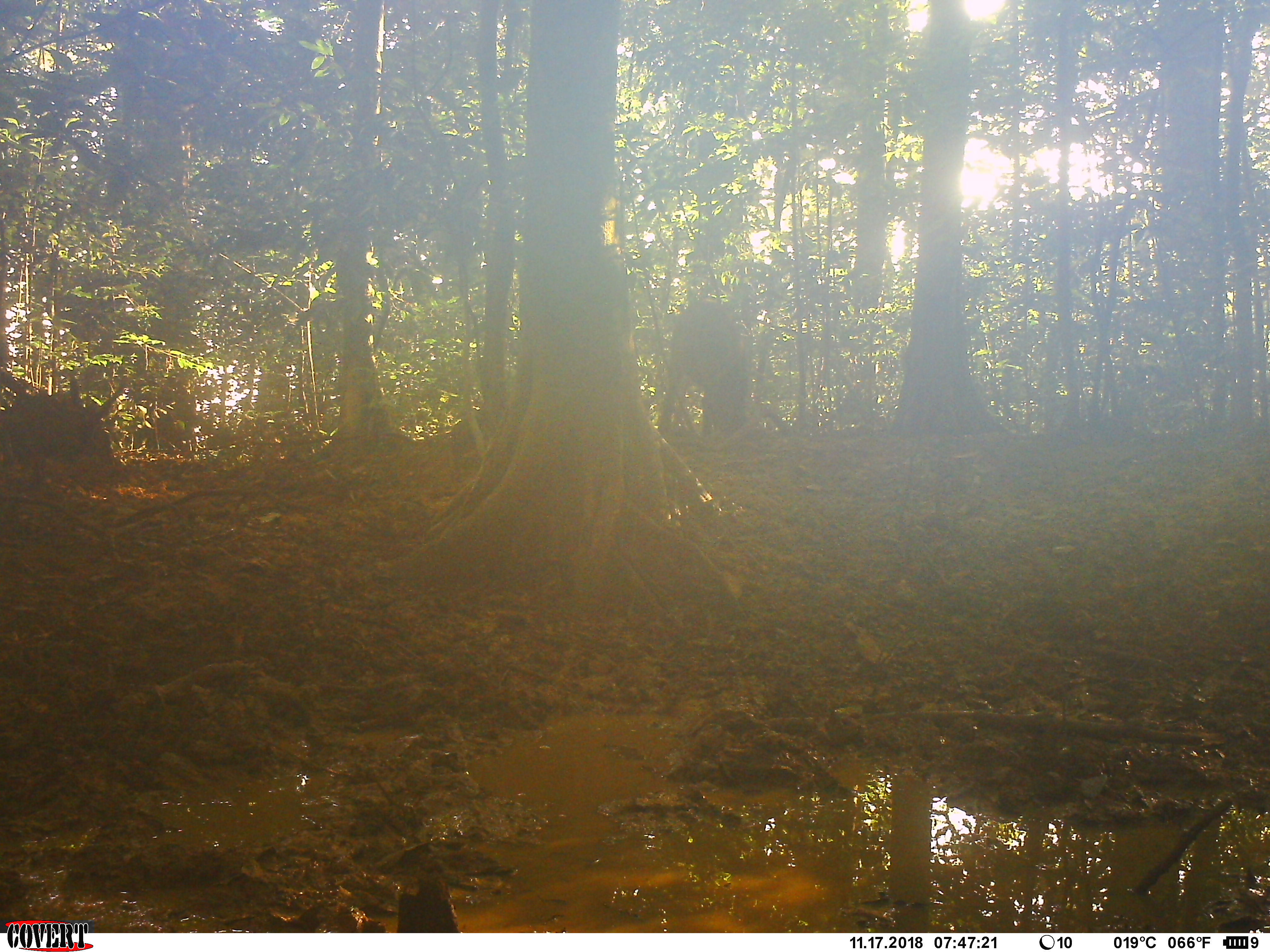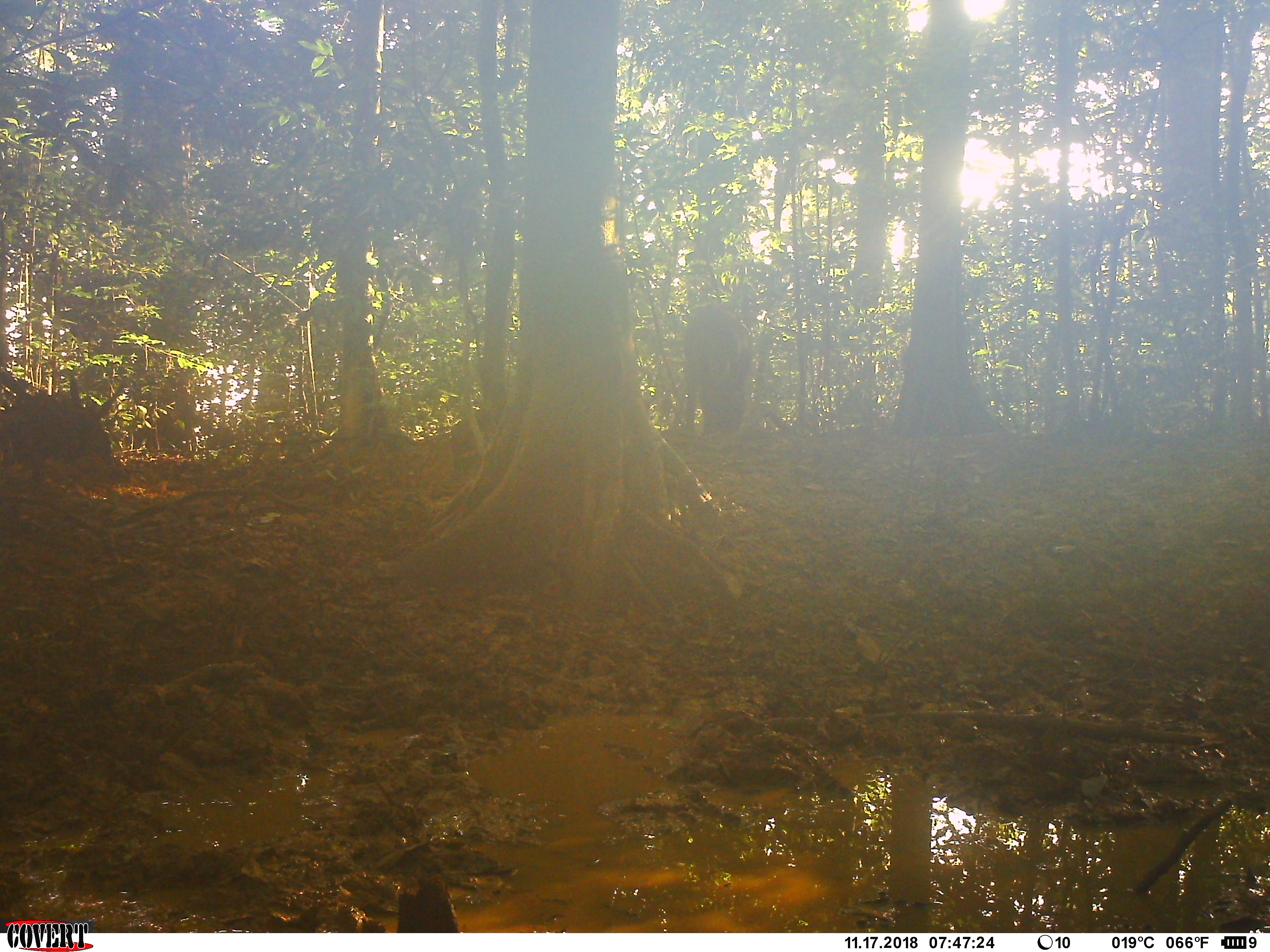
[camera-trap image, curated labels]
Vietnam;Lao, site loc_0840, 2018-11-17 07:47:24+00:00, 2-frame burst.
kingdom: Animalia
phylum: Chordata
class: Mammalia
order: Artiodactyla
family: Suidae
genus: Sus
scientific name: Sus scrofa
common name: eurasian wild pig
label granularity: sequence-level